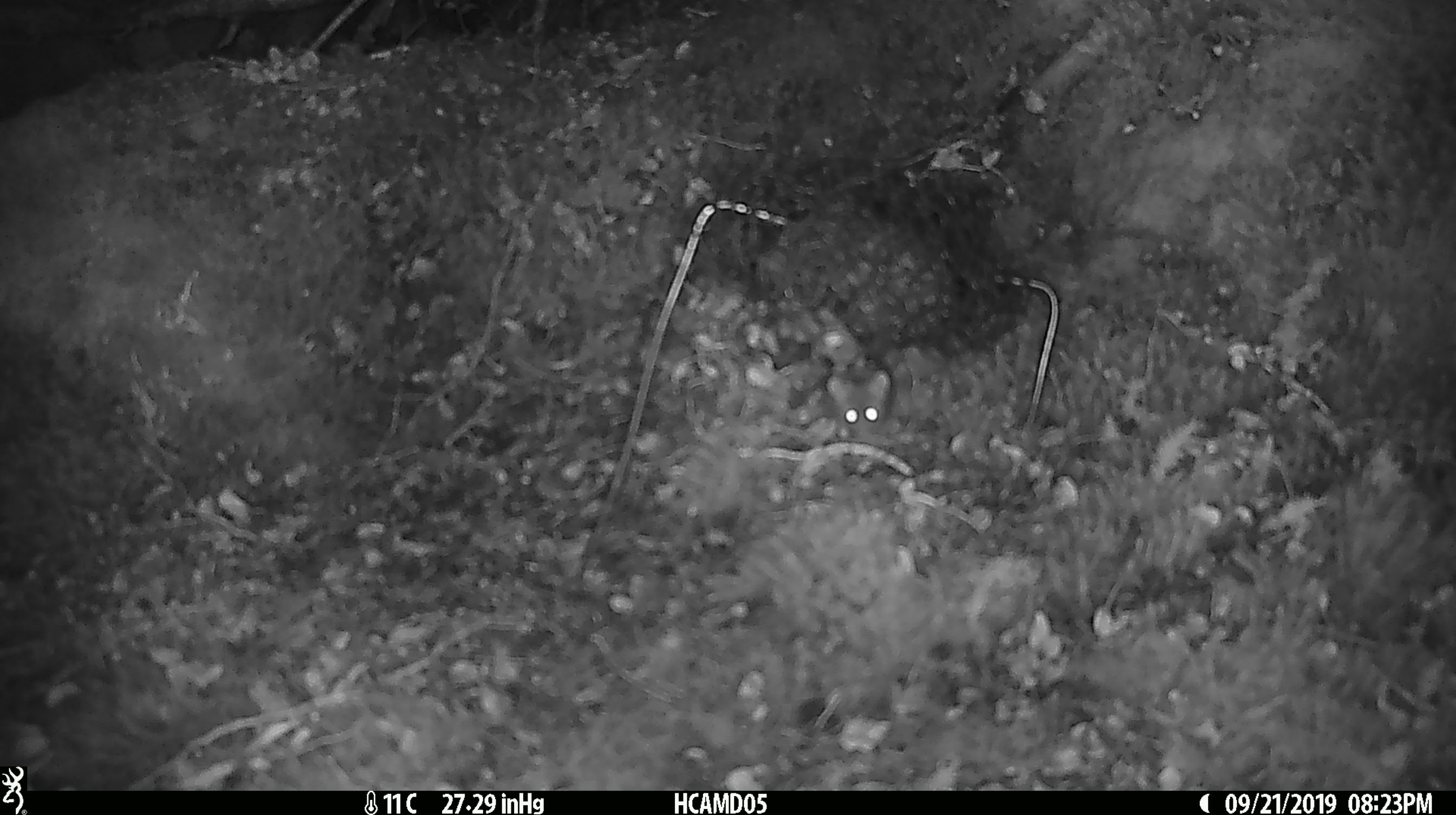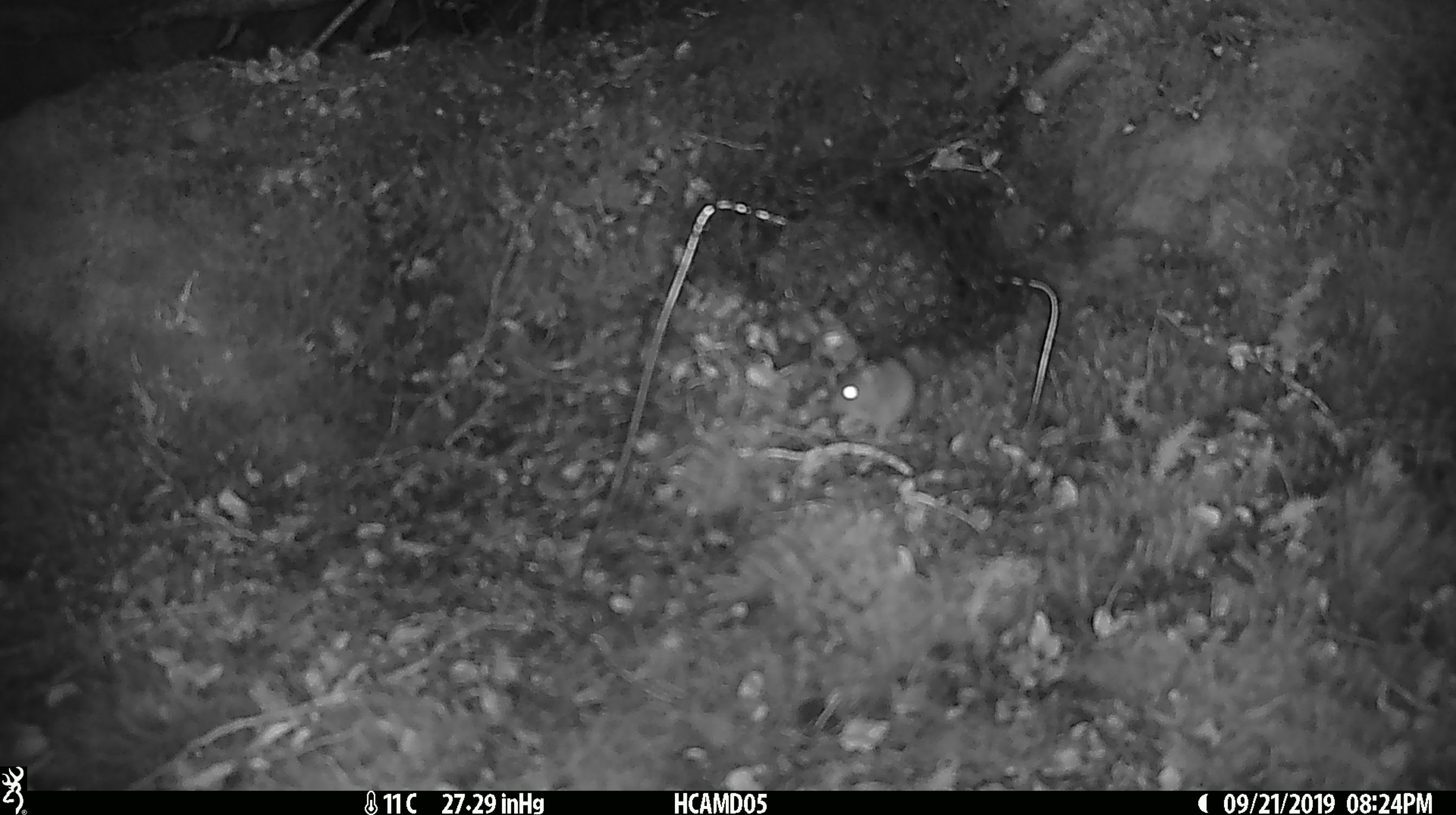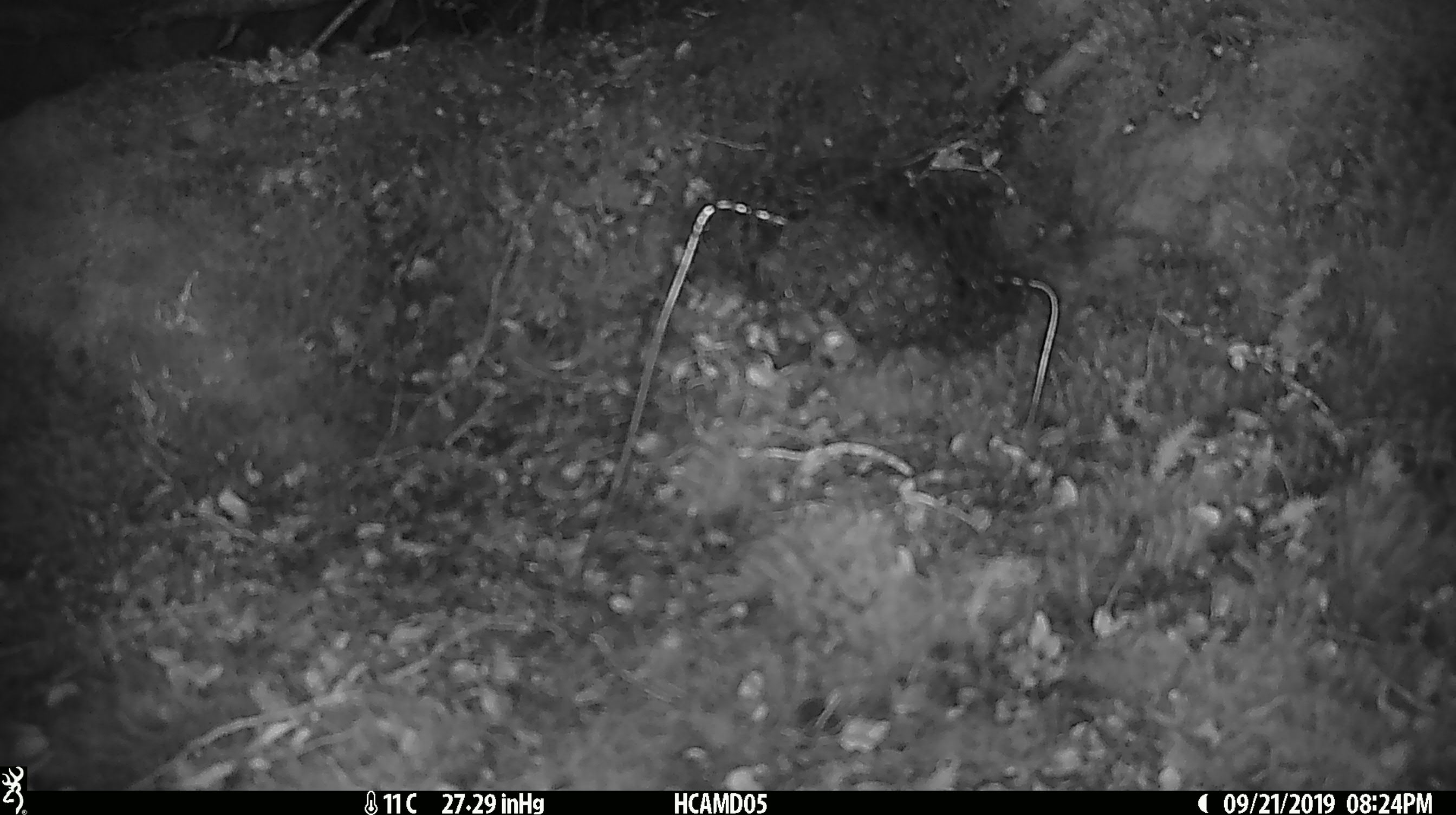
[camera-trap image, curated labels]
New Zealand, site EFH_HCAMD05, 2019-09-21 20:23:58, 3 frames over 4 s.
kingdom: Animalia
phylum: Chordata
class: Mammalia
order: Rodentia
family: Muridae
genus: Mus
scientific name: Mus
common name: mouse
Mouse (Mus).